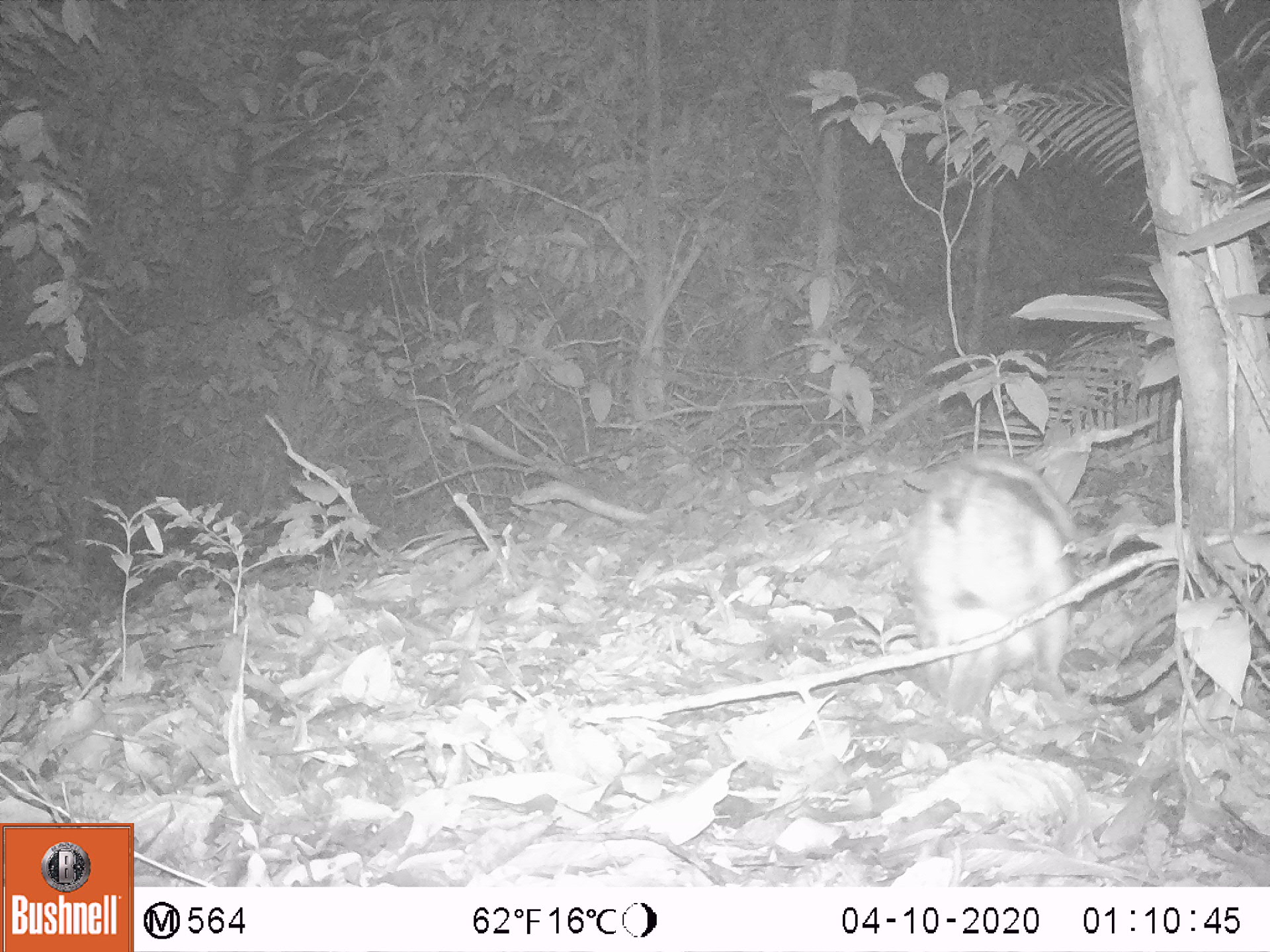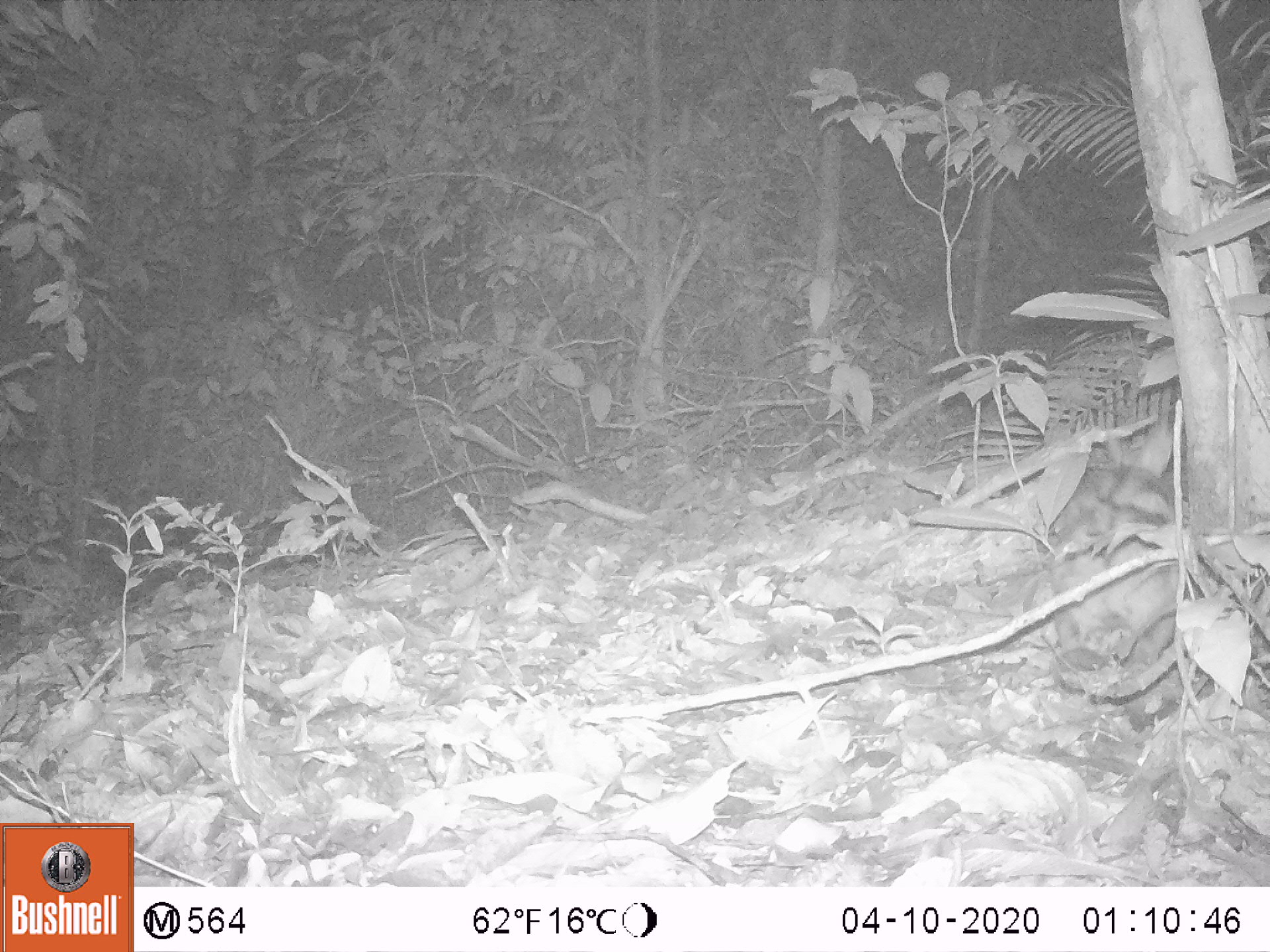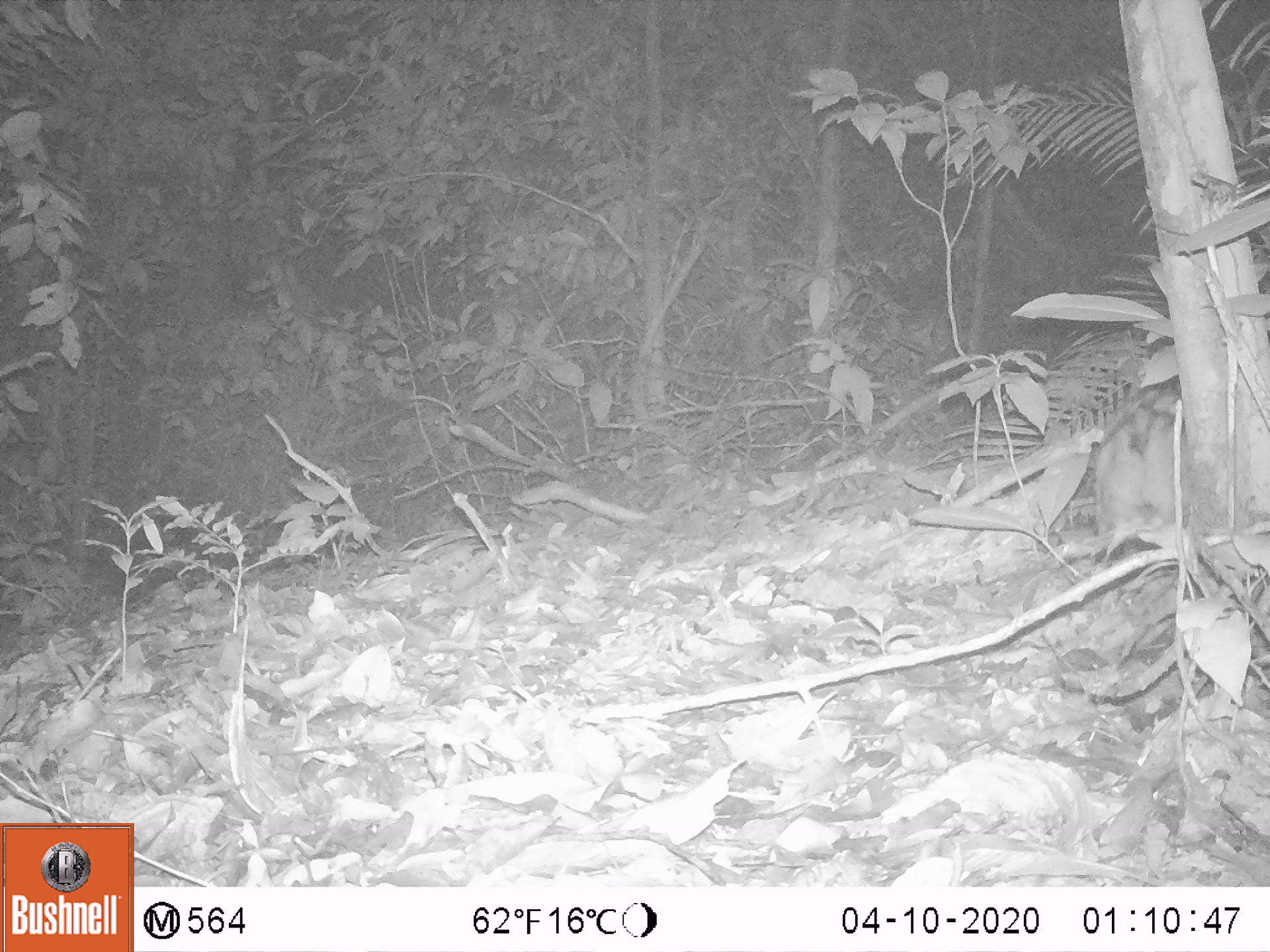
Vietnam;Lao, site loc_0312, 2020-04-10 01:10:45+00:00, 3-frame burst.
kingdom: Animalia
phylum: Chordata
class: Mammalia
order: Lagomorpha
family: Leporidae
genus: Nesolagus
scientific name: Nesolagus timminsi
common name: annamite striped rabbit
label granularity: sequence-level